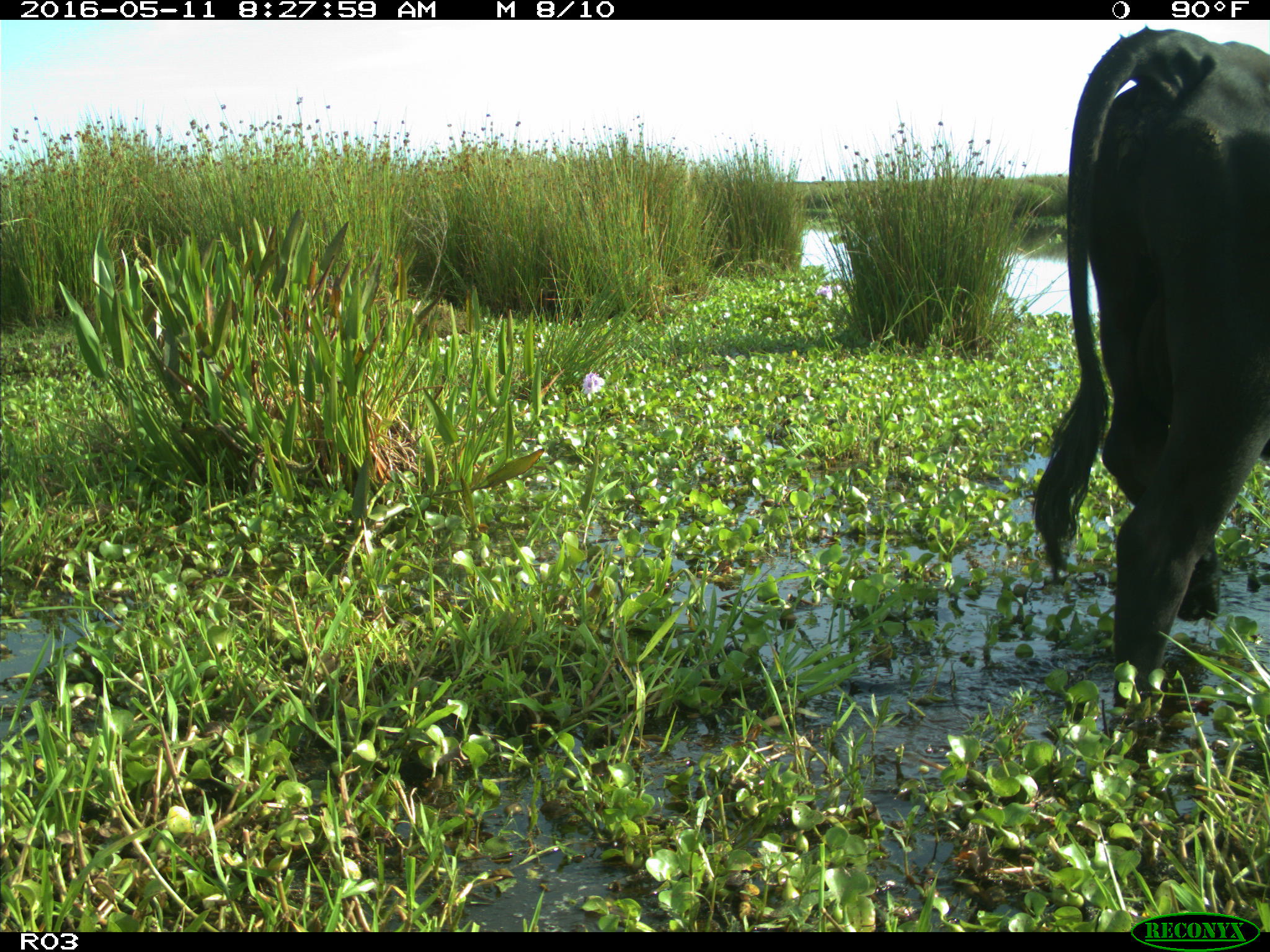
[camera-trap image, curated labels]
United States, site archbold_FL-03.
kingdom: Animalia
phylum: Chordata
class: Mammalia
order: Artiodactyla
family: Bovidae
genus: Bos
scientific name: Bos taurus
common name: domestic cow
Bos taurus (domestic cow).